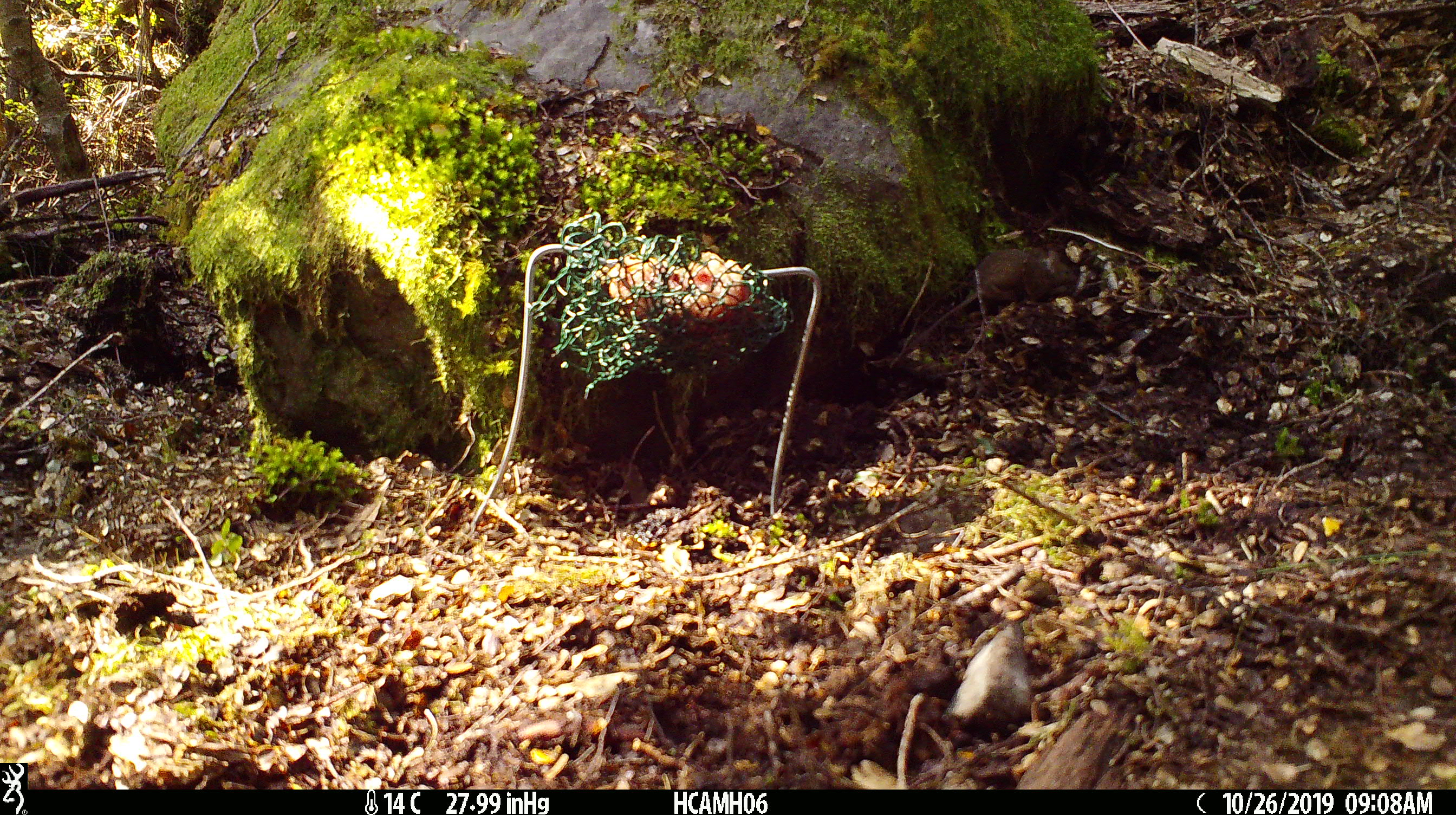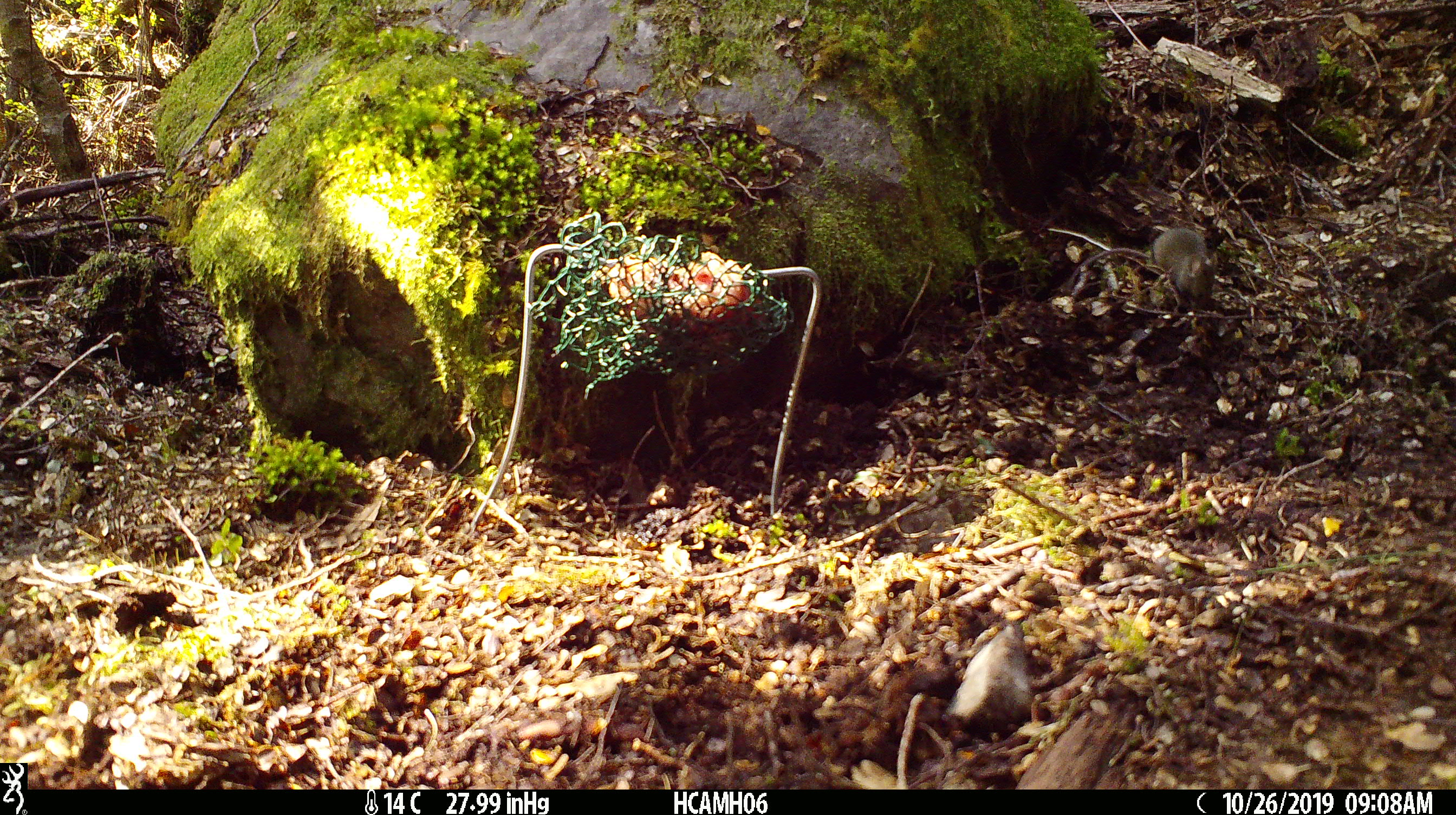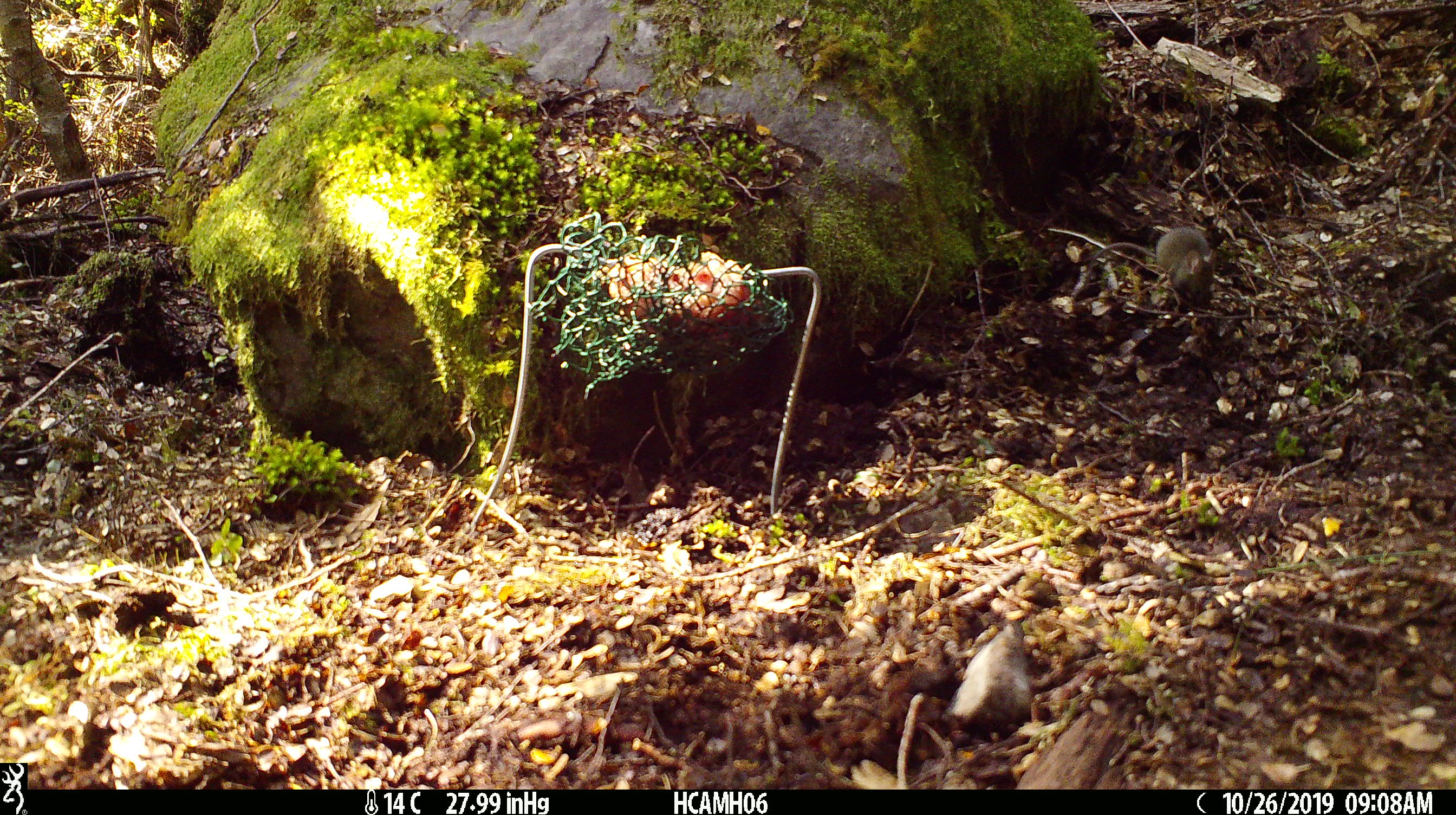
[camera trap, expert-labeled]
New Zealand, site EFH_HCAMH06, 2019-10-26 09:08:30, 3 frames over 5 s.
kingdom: Animalia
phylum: Chordata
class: Mammalia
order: Rodentia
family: Muridae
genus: Mus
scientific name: Mus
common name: mouse